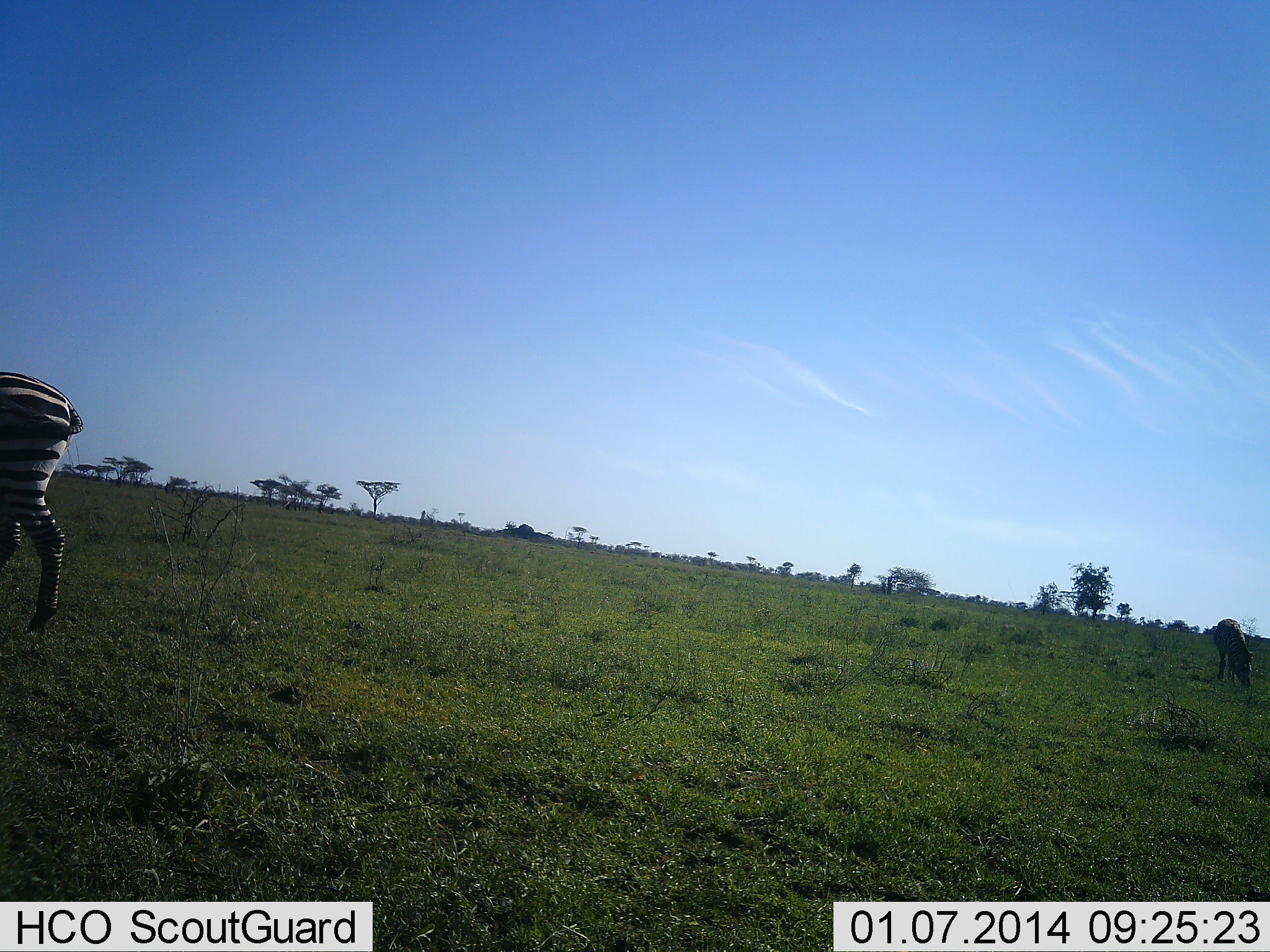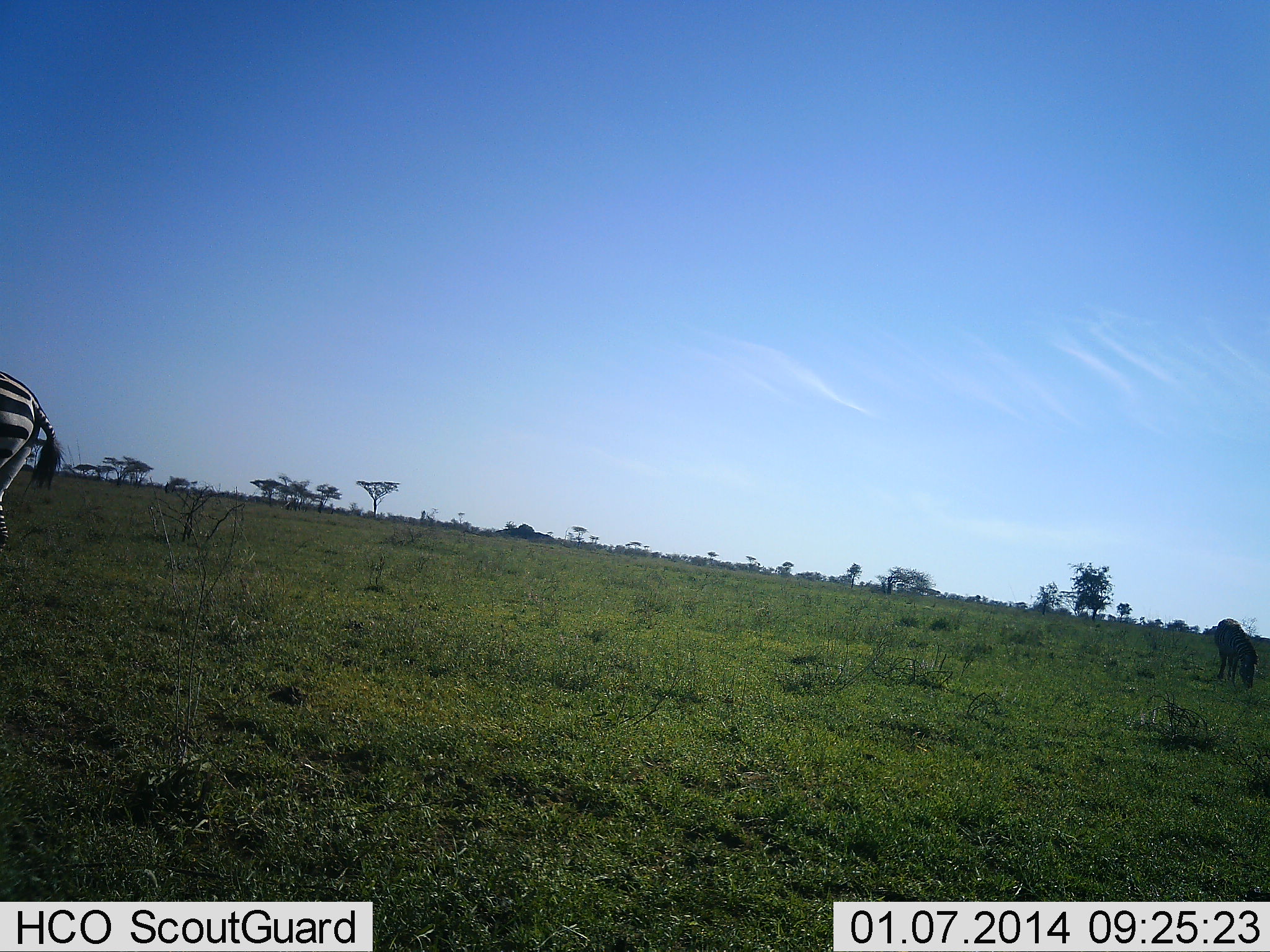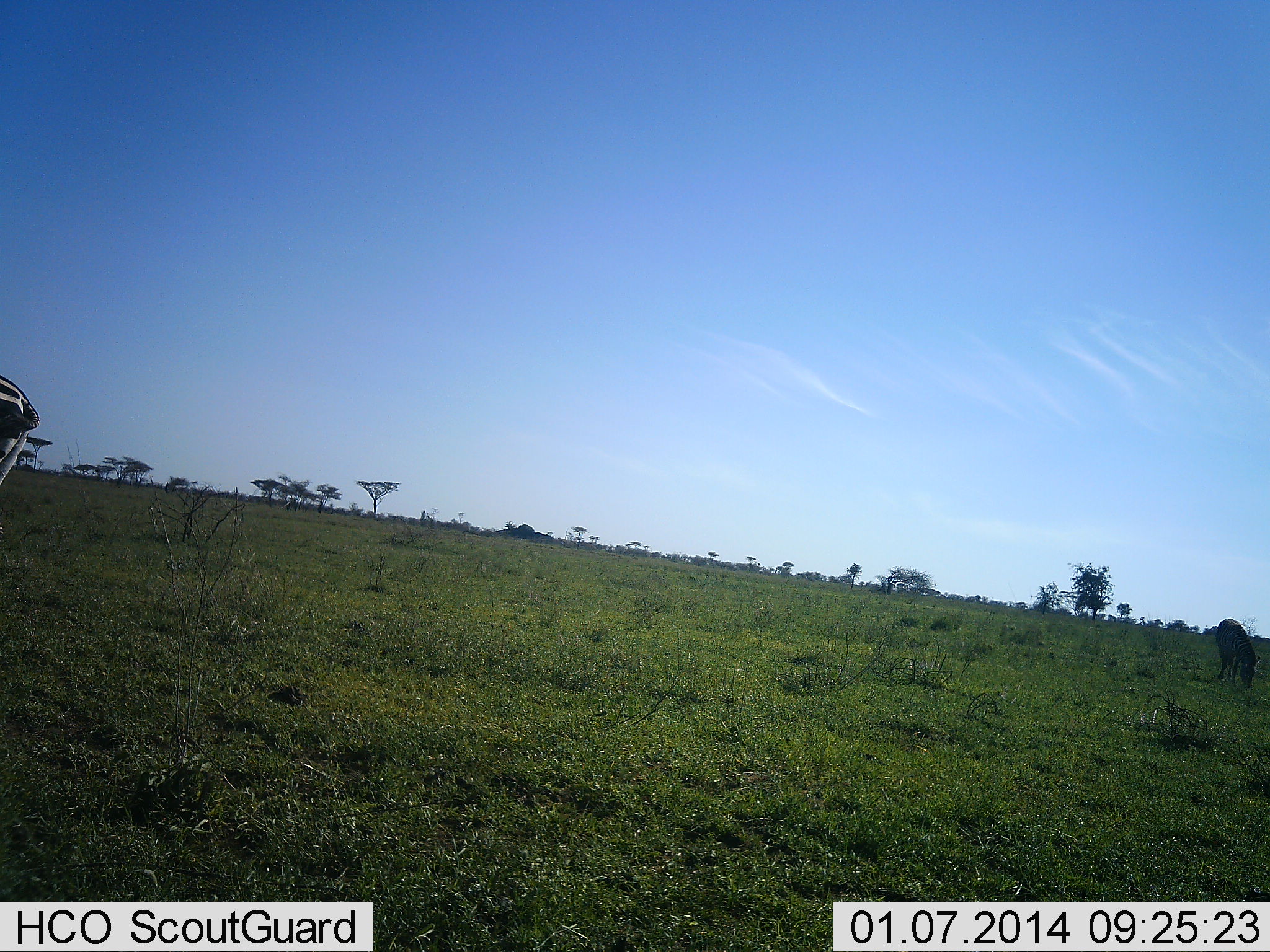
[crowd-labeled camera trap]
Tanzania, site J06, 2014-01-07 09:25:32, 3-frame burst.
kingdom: Animalia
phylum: Chordata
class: Mammalia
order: Perissodactyla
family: Equidae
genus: Equus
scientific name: Equus quagga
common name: plains zebra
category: zebra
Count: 2.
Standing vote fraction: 0%.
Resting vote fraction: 0%.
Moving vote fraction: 80%.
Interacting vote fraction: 0%.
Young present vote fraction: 0%.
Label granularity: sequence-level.